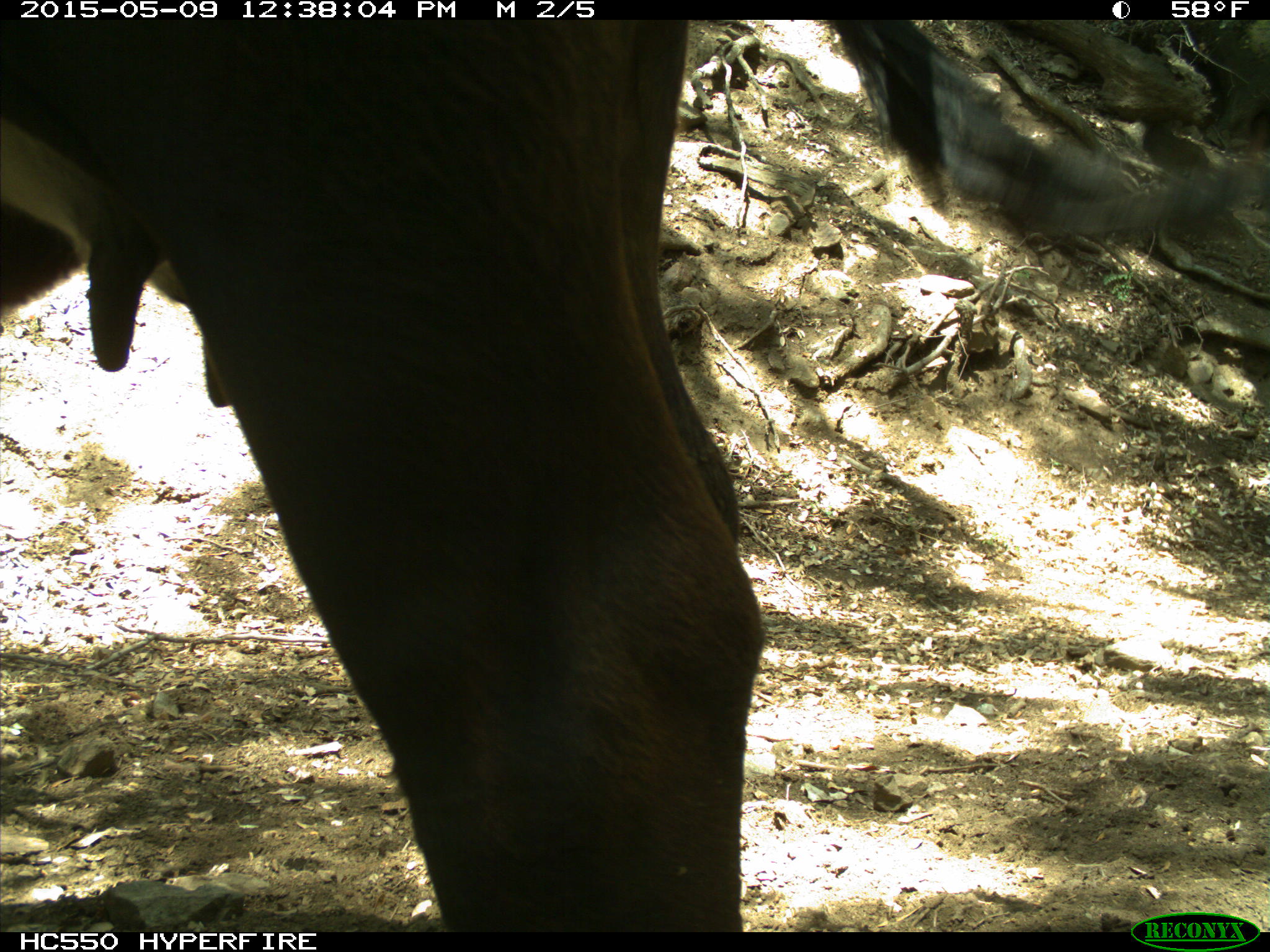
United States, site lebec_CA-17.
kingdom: Animalia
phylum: Chordata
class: Mammalia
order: Artiodactyla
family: Bovidae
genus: Bos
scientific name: Bos taurus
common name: domestic cow